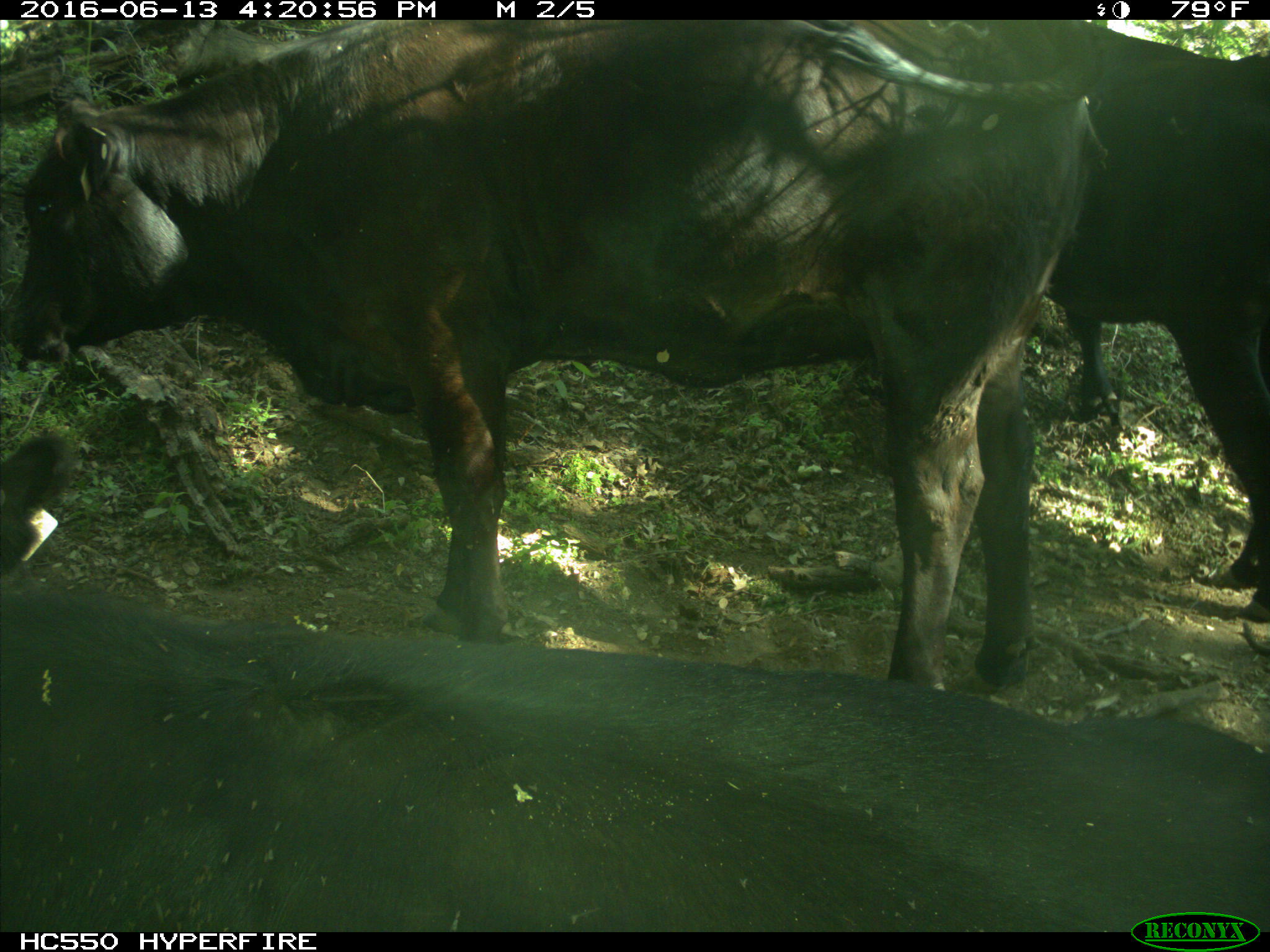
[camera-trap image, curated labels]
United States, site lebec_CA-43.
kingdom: Animalia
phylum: Chordata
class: Mammalia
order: Artiodactyla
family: Bovidae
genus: Bos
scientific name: Bos taurus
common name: domestic cow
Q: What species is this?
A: Bos taurus (domestic cow).